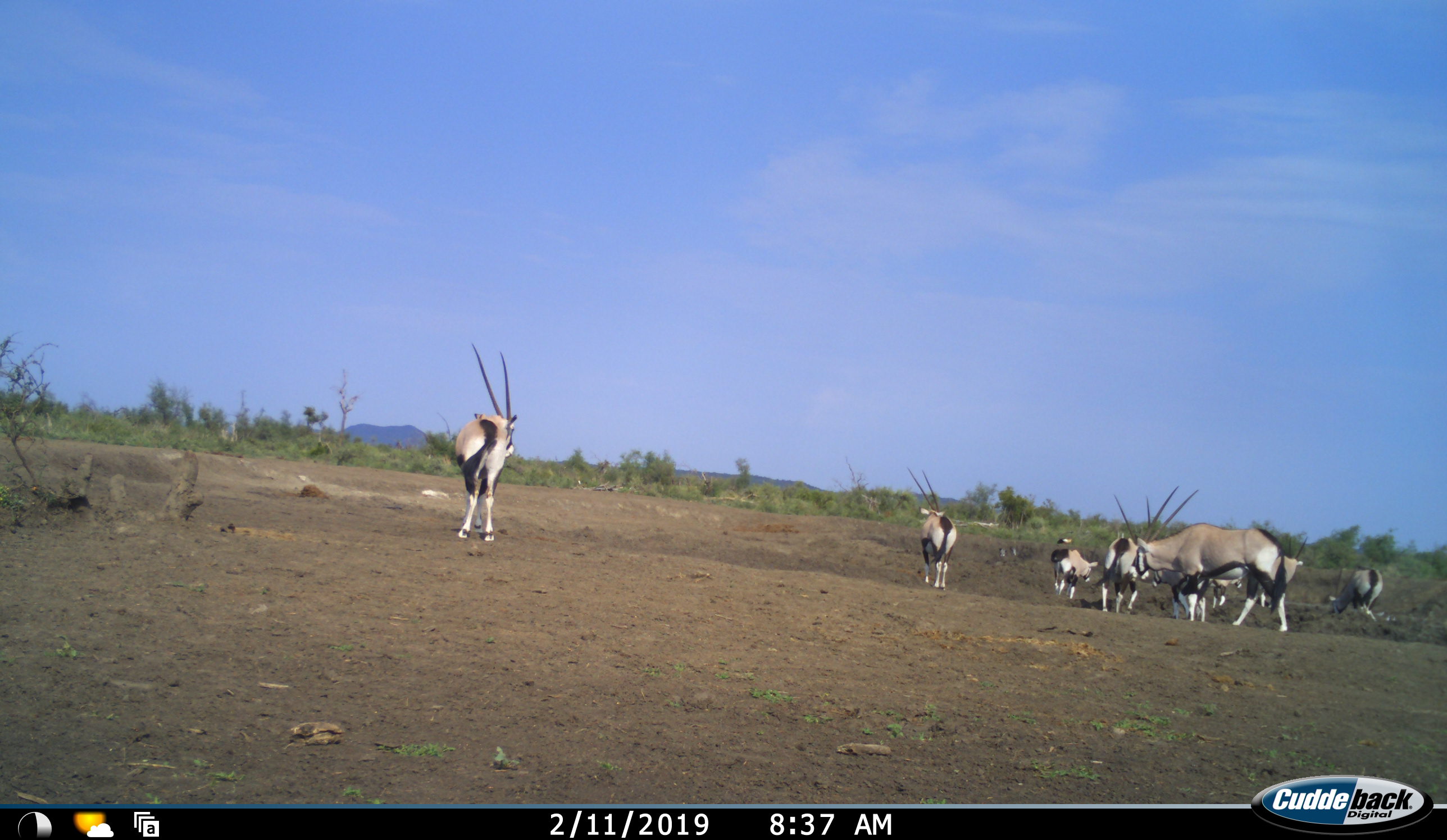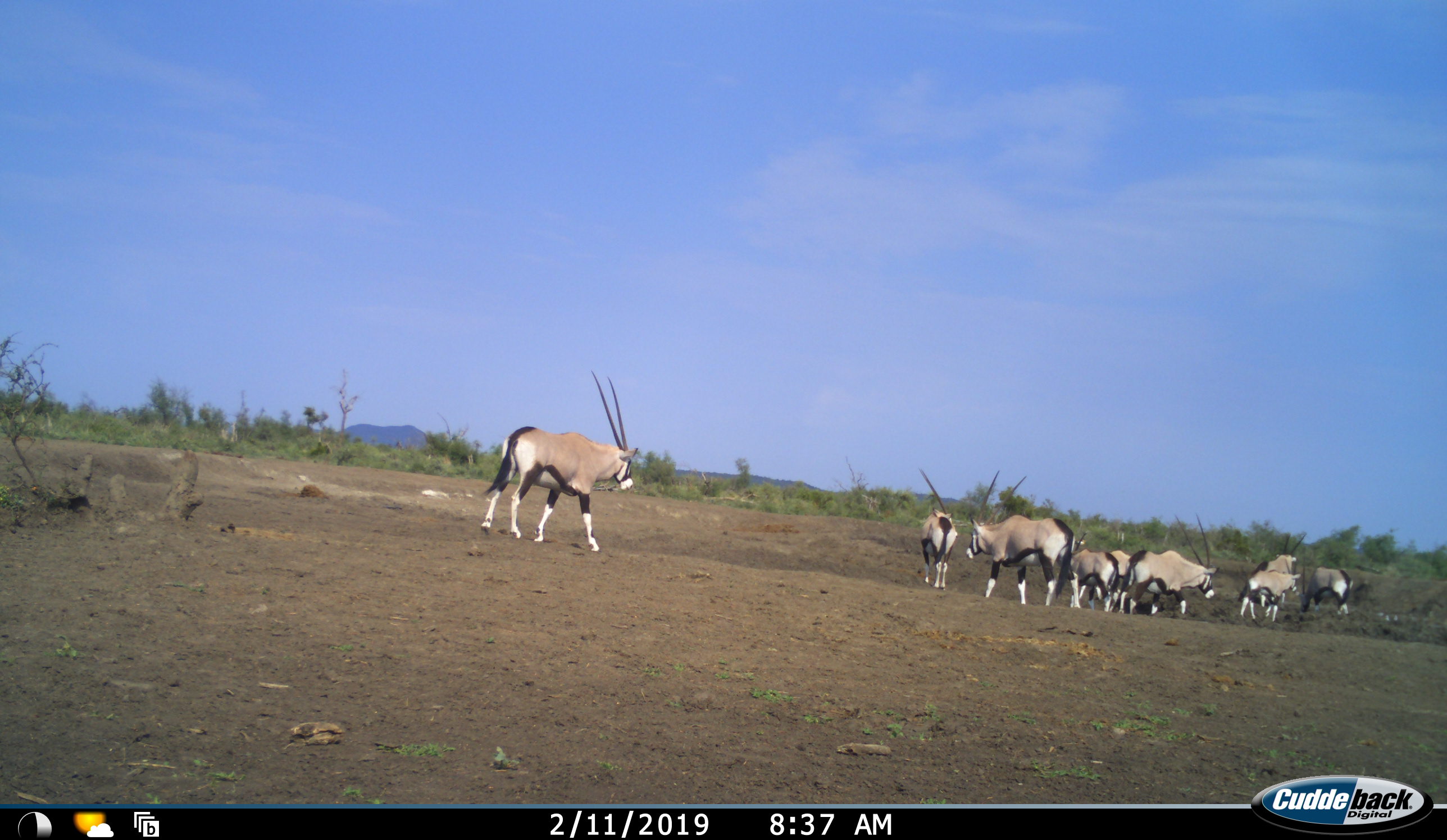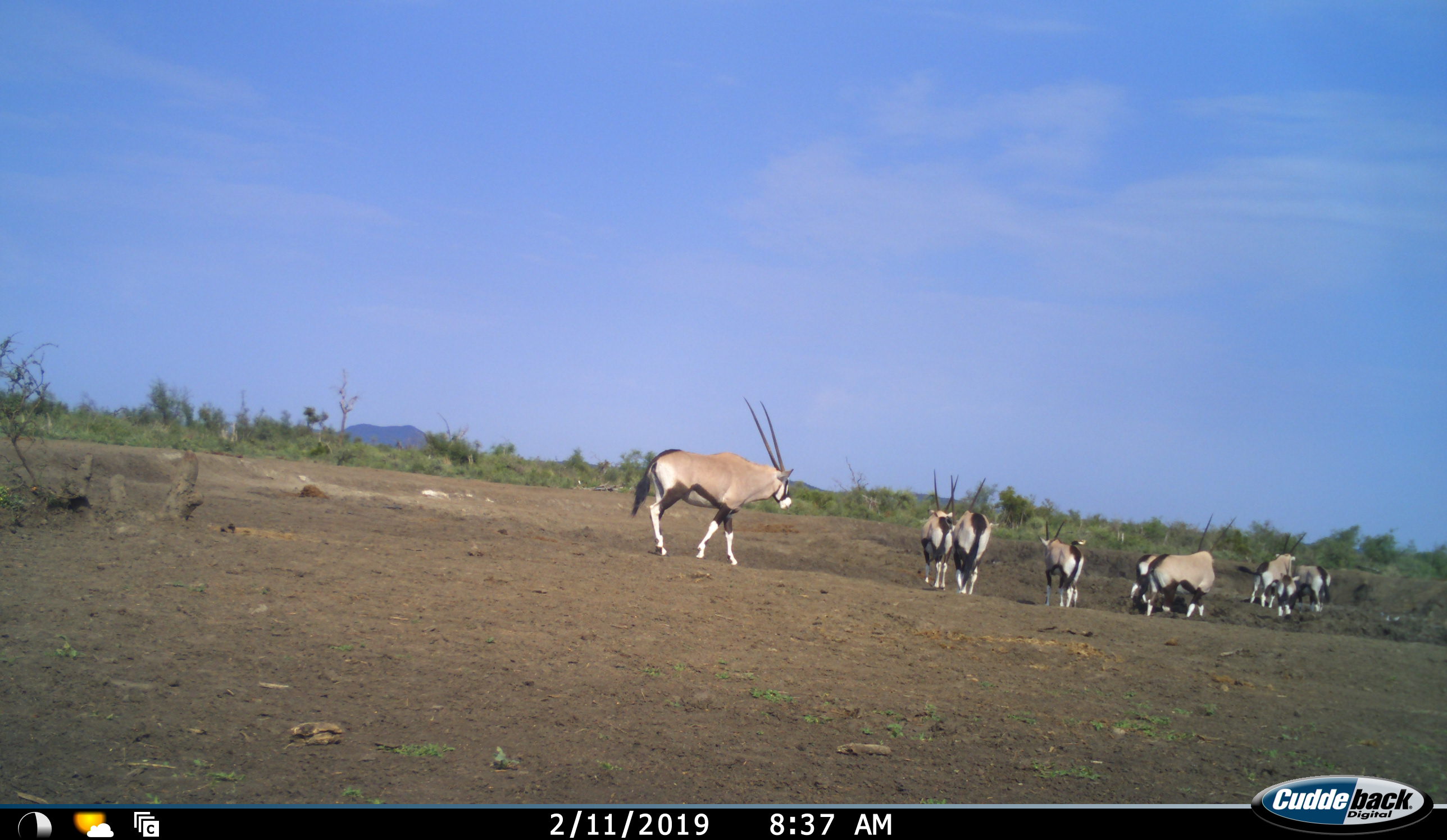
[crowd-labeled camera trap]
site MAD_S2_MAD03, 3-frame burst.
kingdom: Animalia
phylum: Chordata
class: Mammalia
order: Artiodactyla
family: Bovidae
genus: Oryx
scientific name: Oryx gazella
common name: gemsbok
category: oryx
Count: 9.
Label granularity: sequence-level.